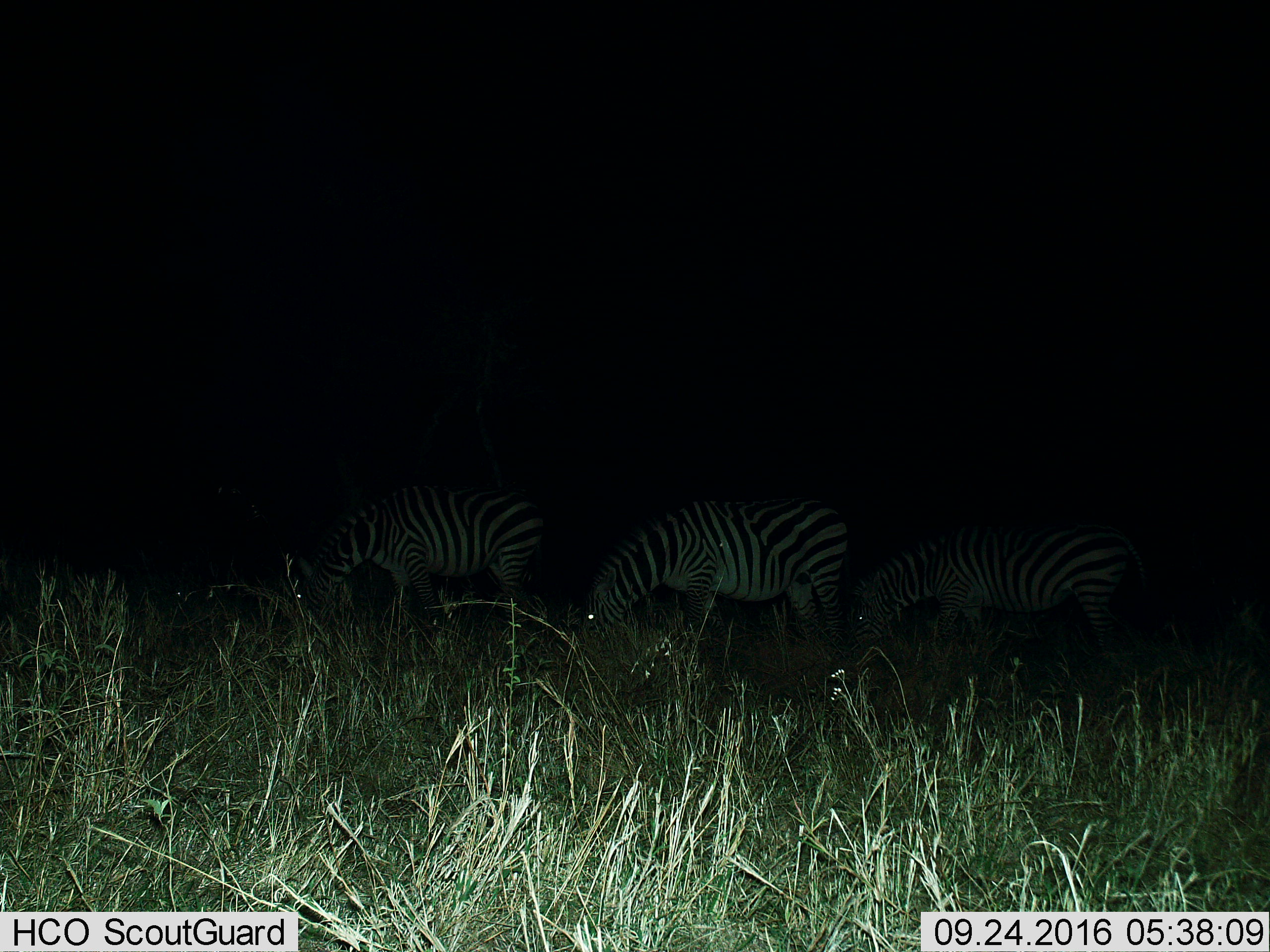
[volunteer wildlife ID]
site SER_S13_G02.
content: unidentified animal